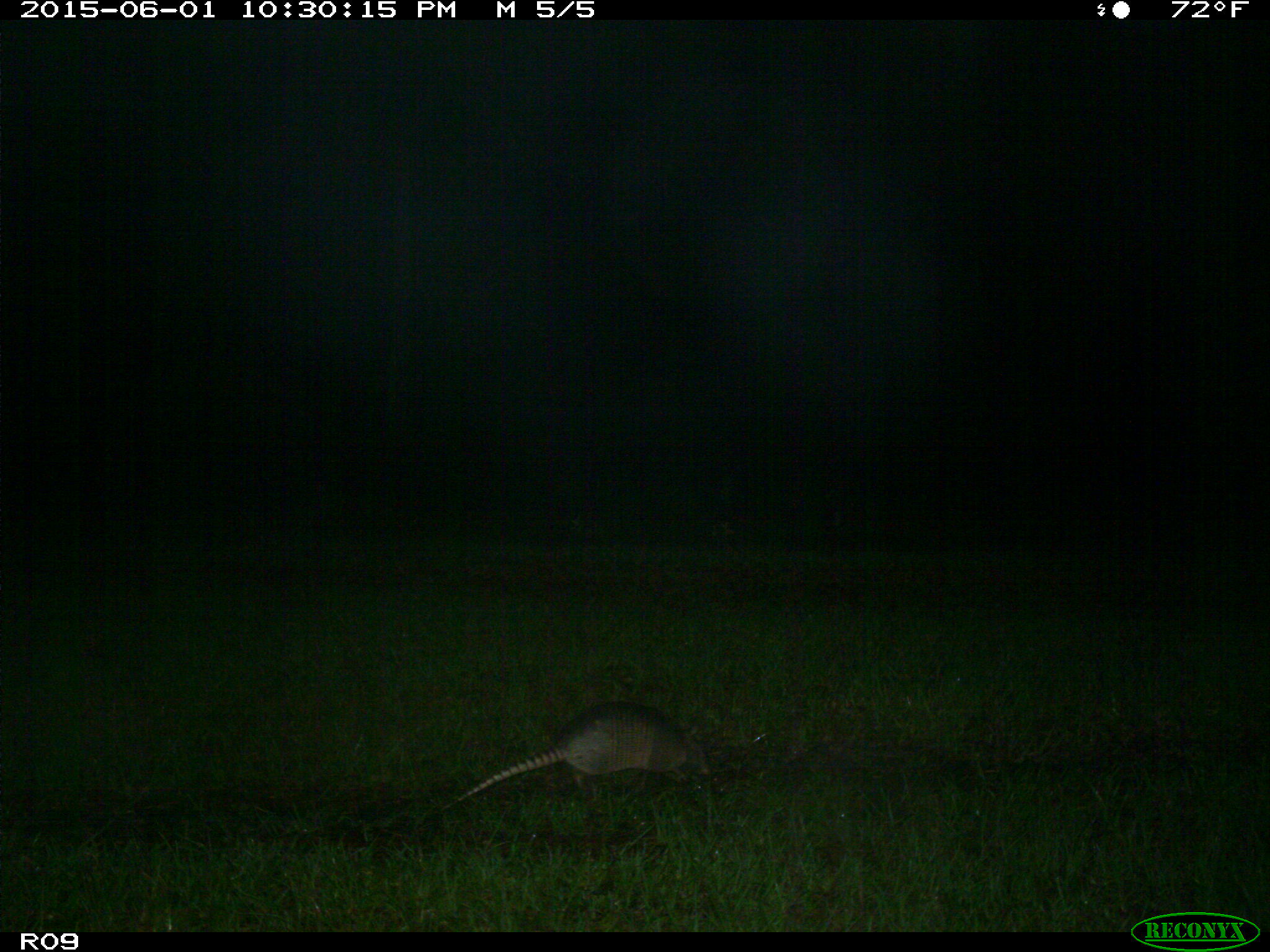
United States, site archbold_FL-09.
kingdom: Animalia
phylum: Chordata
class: Mammalia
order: Cingulata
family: Dasypodidae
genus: Dasypus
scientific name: Dasypus novemcinctus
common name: nine-banded armadillo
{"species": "Dasypus novemcinctus (nine-banded armadillo)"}